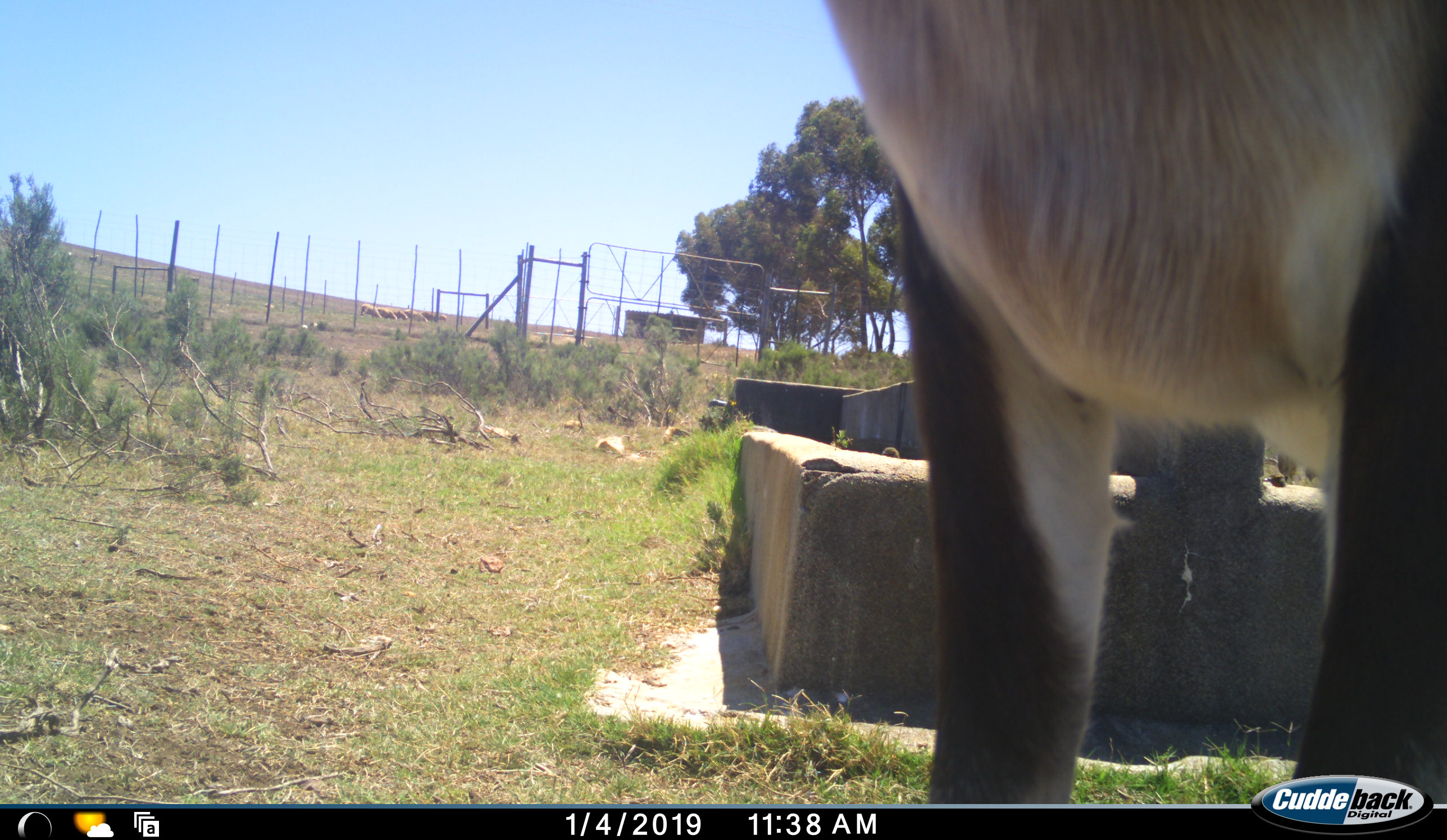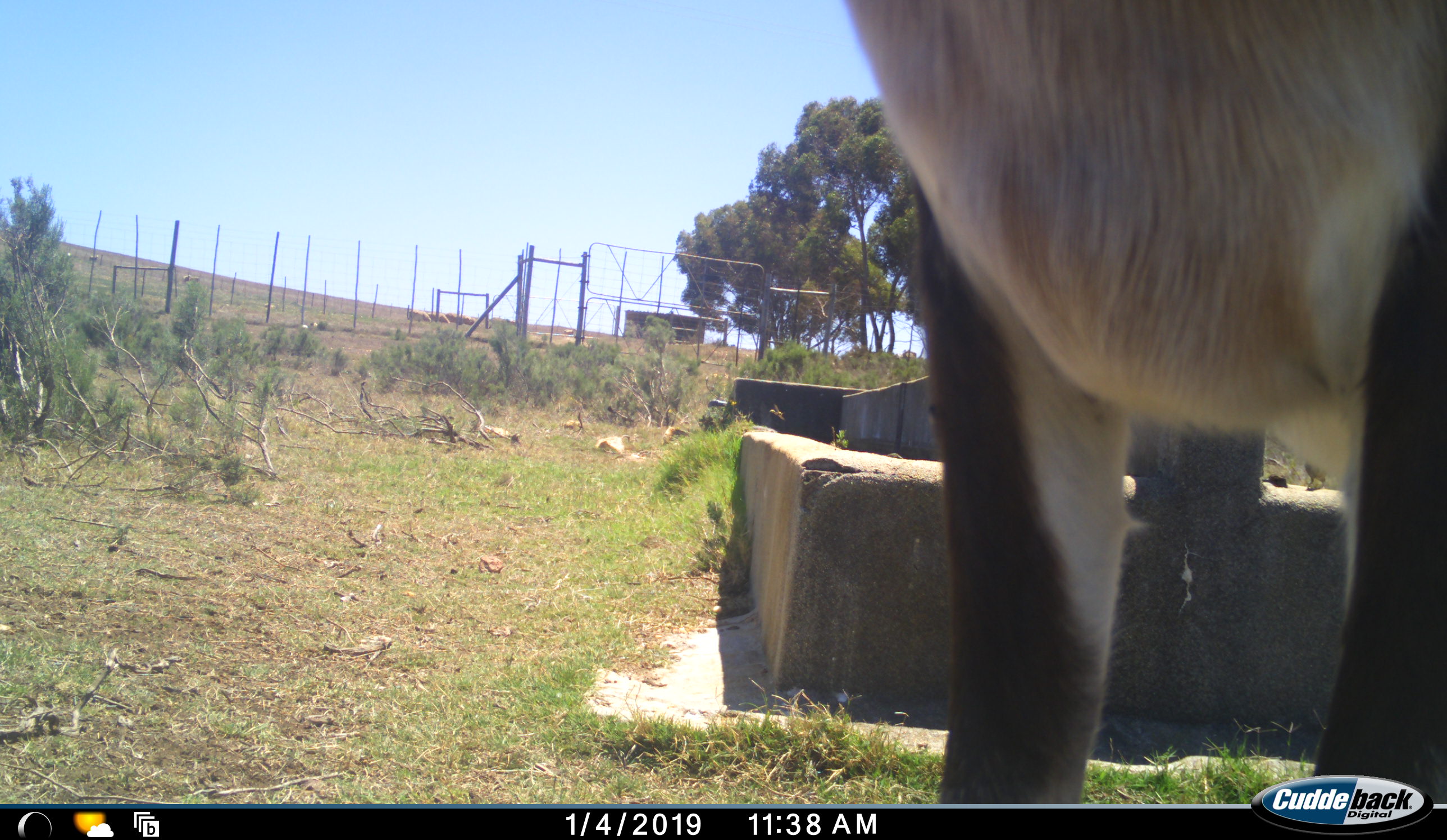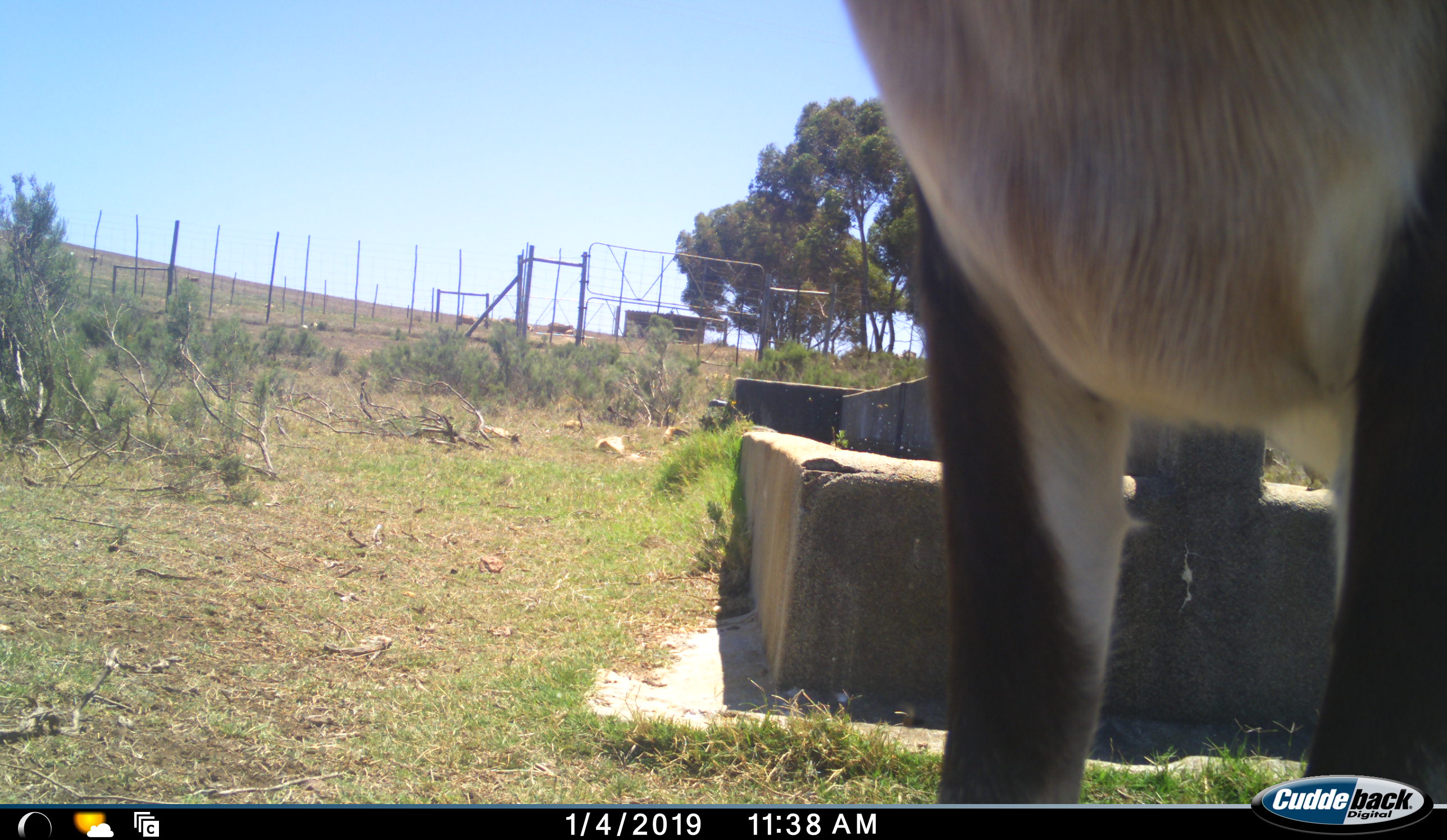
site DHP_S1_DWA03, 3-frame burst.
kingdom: Animalia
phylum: Chordata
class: Mammalia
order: Artiodactyla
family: Bovidae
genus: Damaliscus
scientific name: Damaliscus pygargus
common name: bontebok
Bontebok (Damaliscus pygargus), count 1. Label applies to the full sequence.